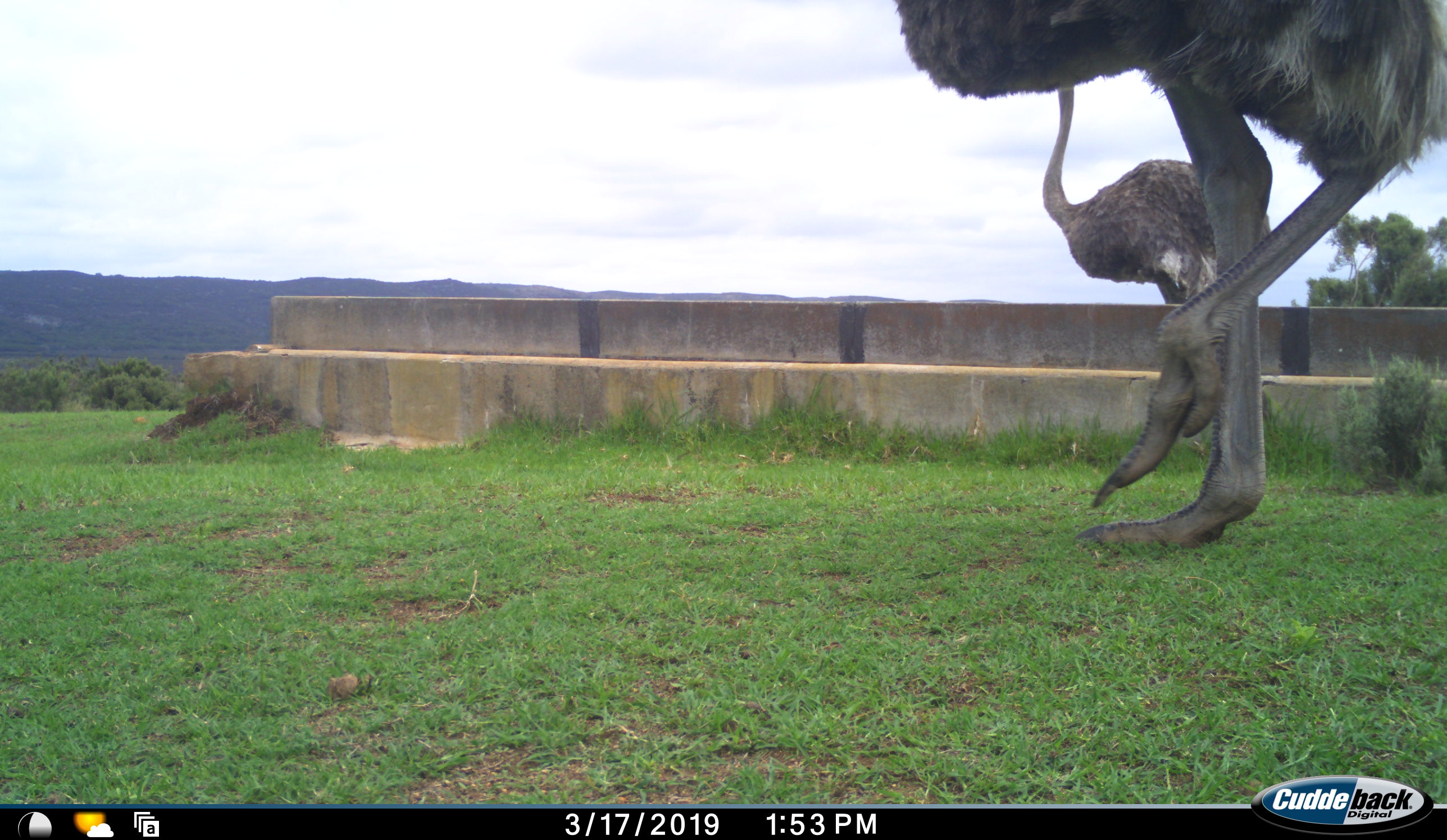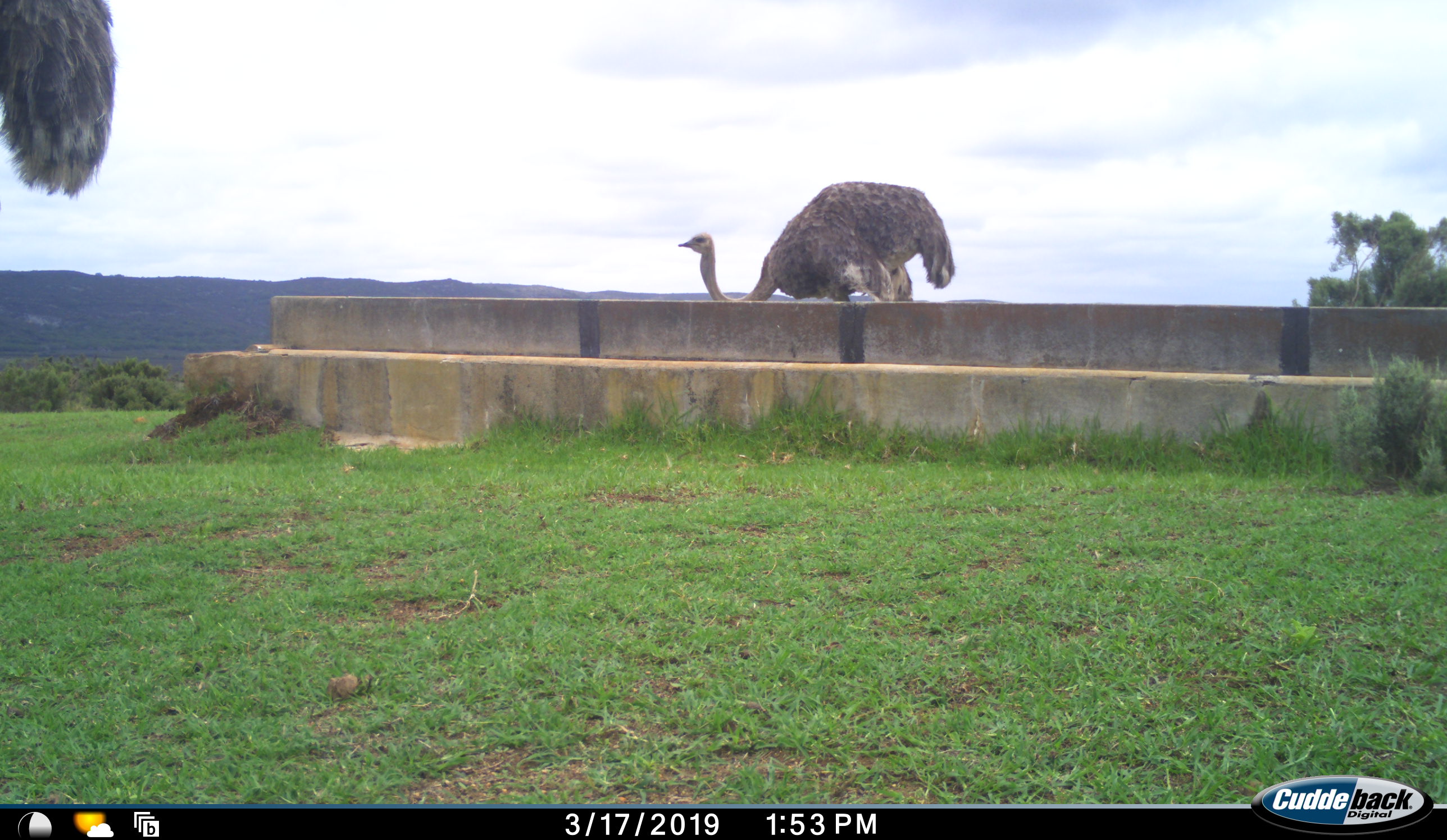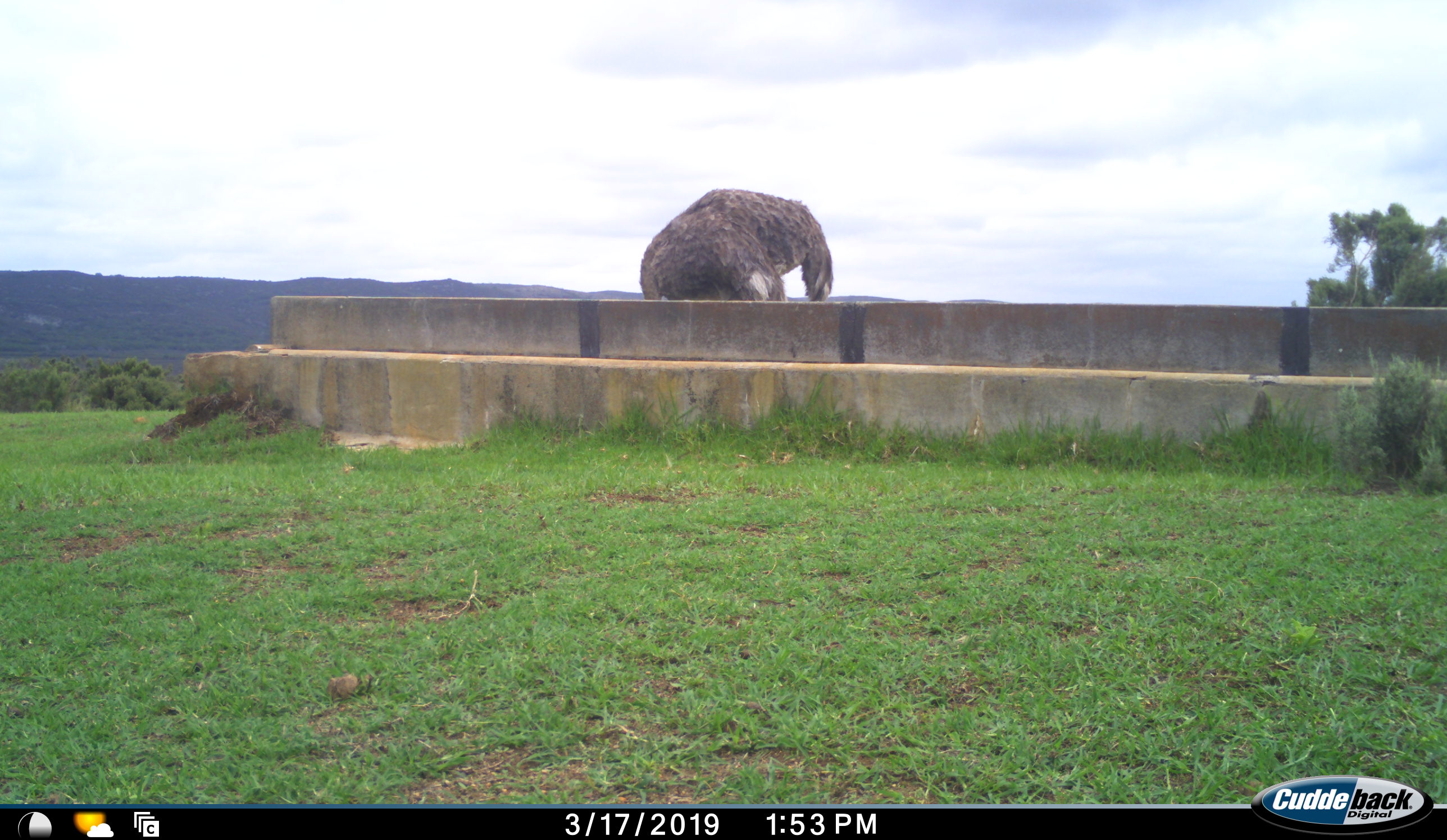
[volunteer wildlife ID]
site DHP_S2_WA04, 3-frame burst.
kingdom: Animalia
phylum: Chordata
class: Aves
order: Struthioniformes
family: Struthionidae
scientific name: Struthionidae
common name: ostrich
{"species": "ostrich (Struthionidae)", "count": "2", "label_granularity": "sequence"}